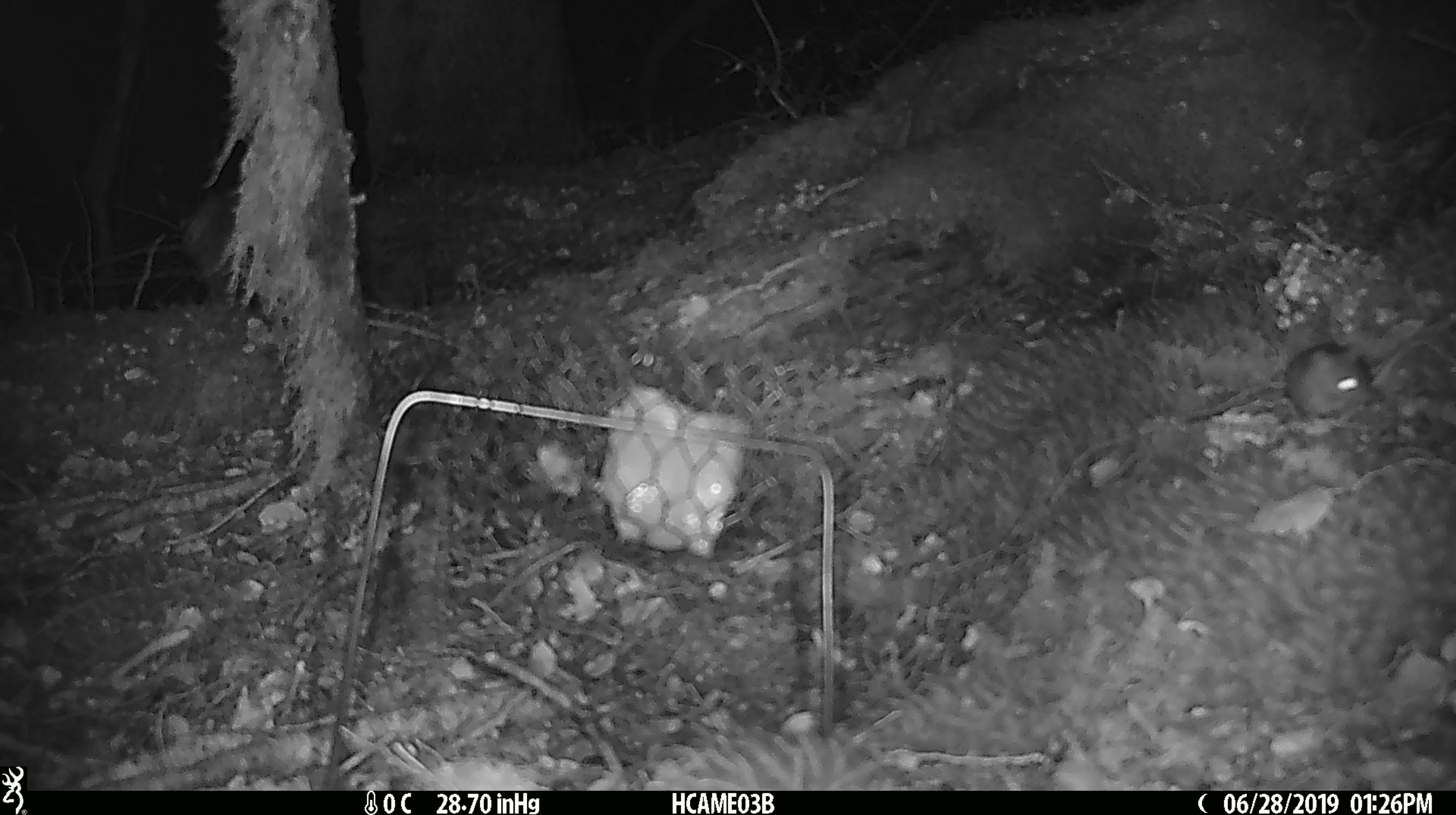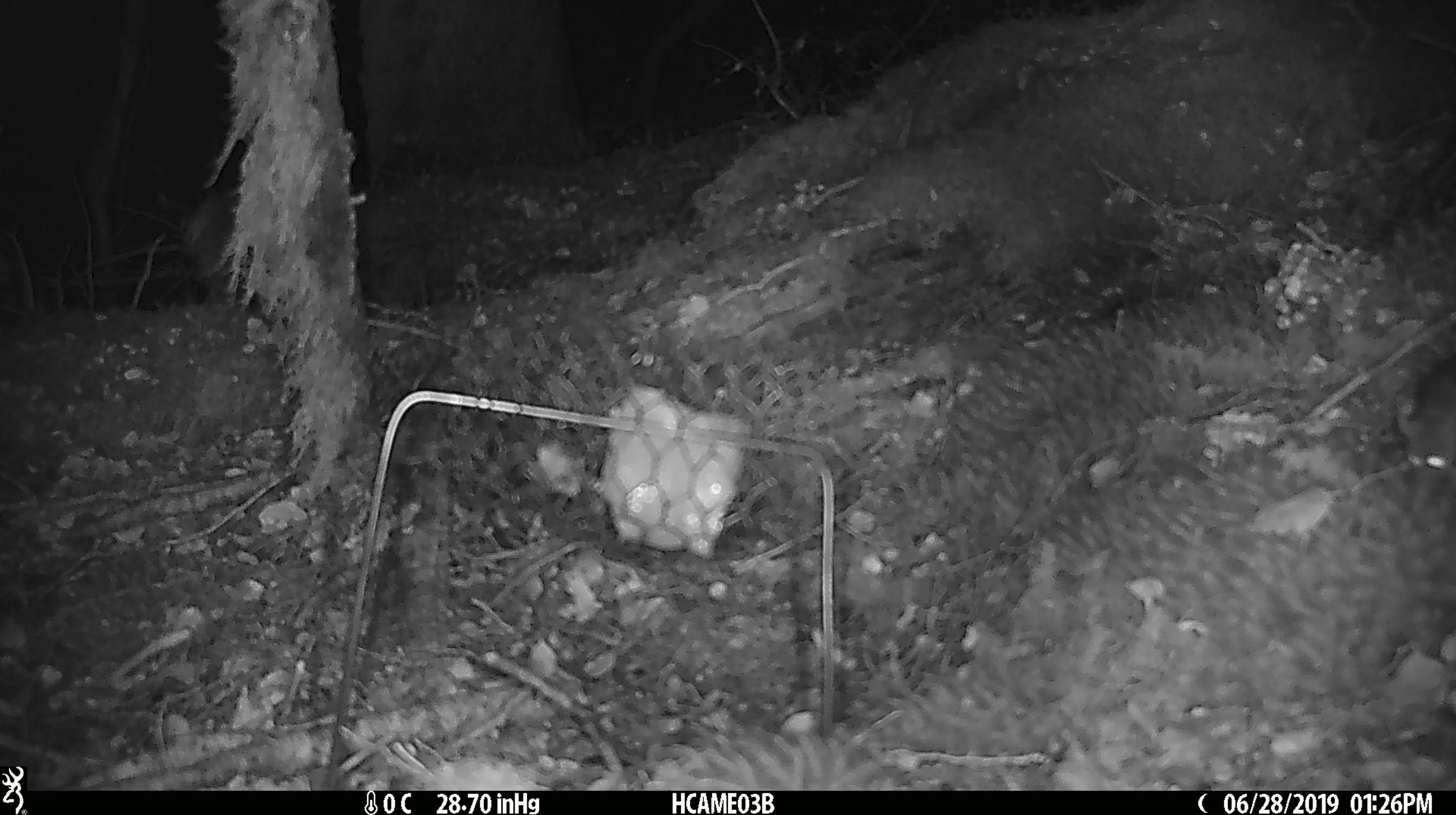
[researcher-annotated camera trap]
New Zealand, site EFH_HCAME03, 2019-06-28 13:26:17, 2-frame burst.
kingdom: Animalia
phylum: Chordata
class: Mammalia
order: Rodentia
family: Muridae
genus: Mus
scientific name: Mus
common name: mouse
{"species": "mouse (Mus)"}